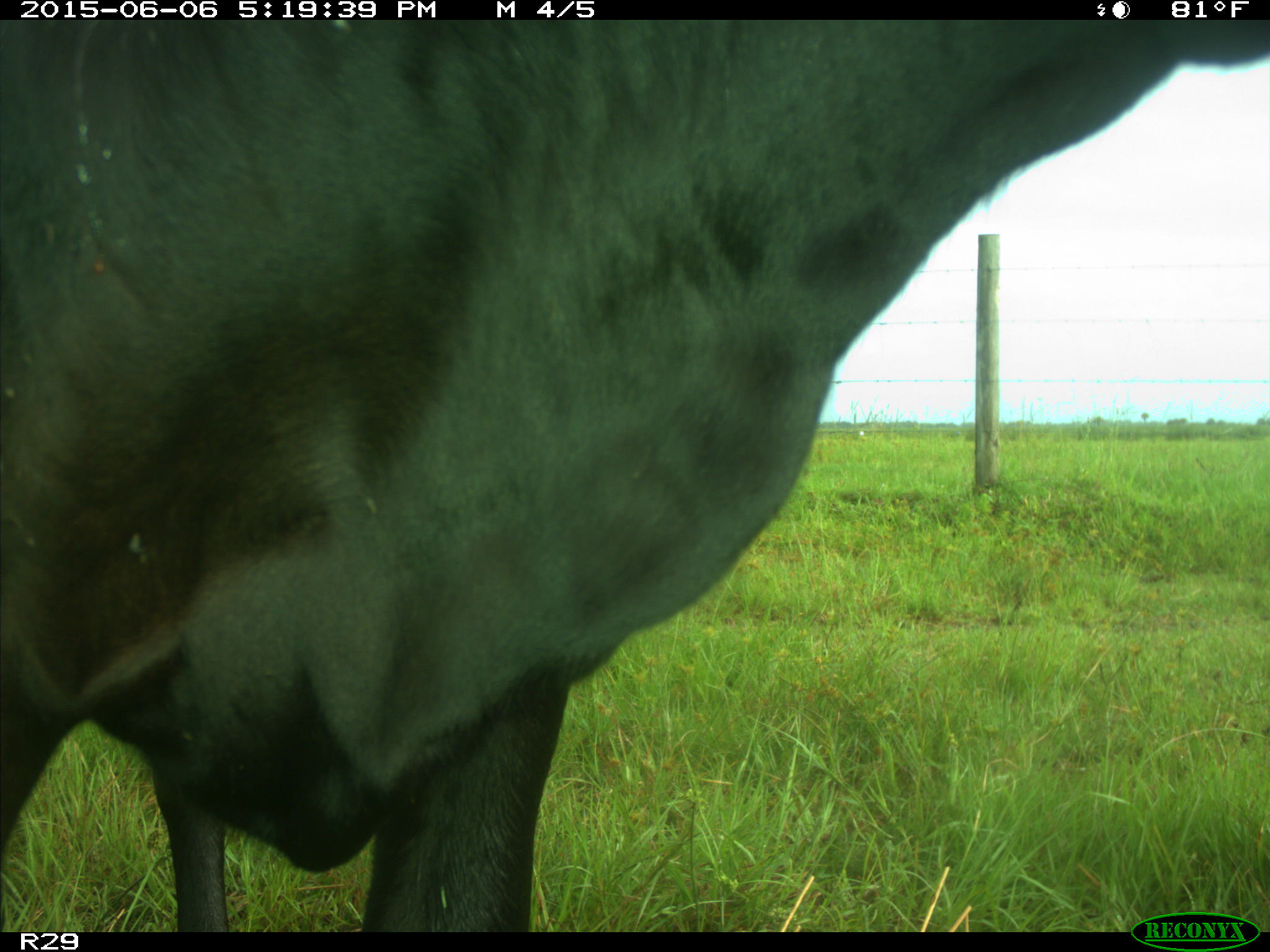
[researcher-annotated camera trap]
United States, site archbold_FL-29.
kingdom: Animalia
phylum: Chordata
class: Mammalia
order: Artiodactyla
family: Bovidae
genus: Bos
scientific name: Bos taurus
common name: domestic cow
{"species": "Bos taurus (domestic cow)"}